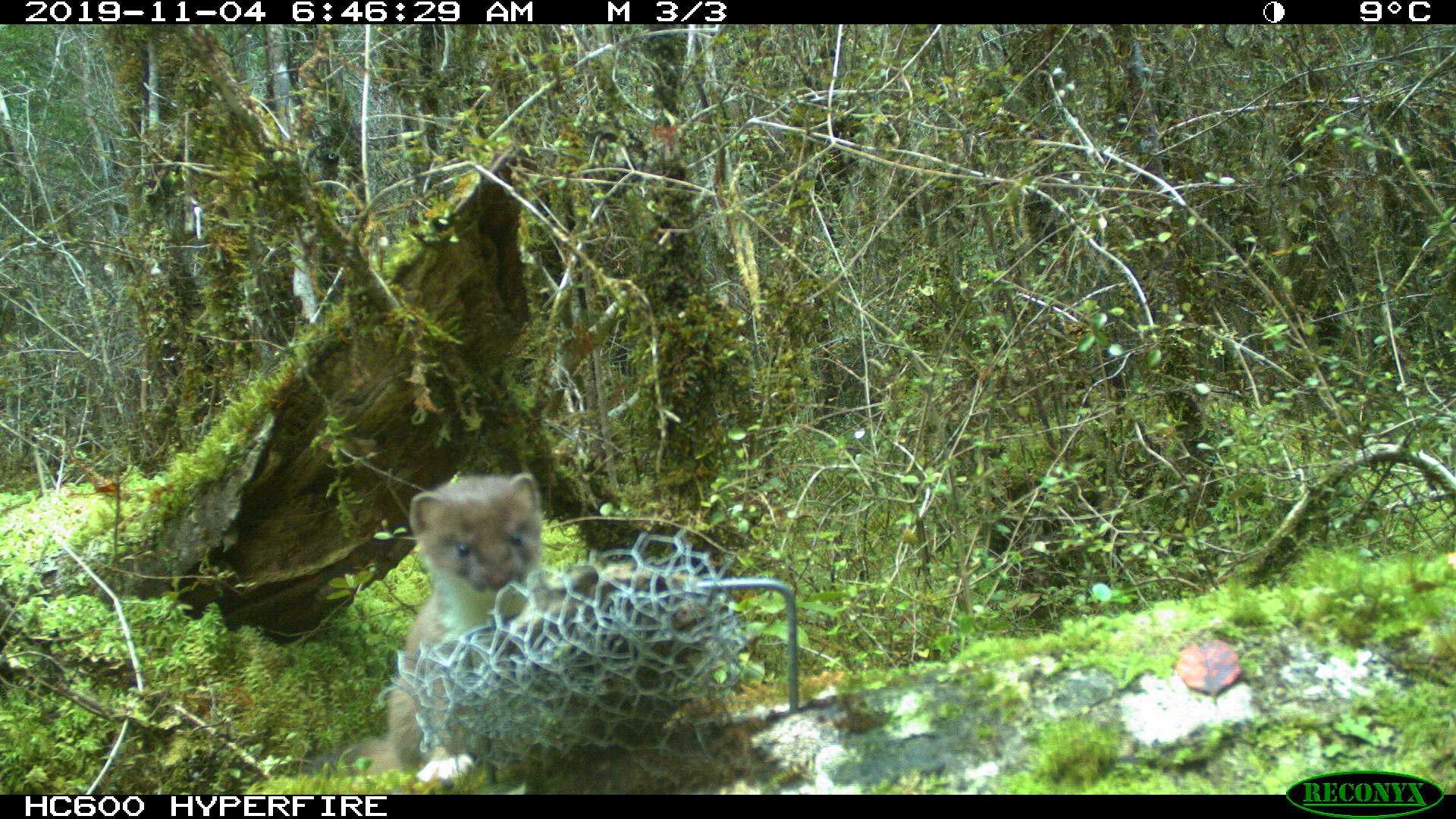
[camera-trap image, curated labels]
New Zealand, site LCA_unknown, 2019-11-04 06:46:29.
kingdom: Animalia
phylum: Chordata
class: Mammalia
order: Carnivora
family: Mustelidae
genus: Mustela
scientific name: Mustela erminea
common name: stoat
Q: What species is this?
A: Stoat (Mustela erminea).